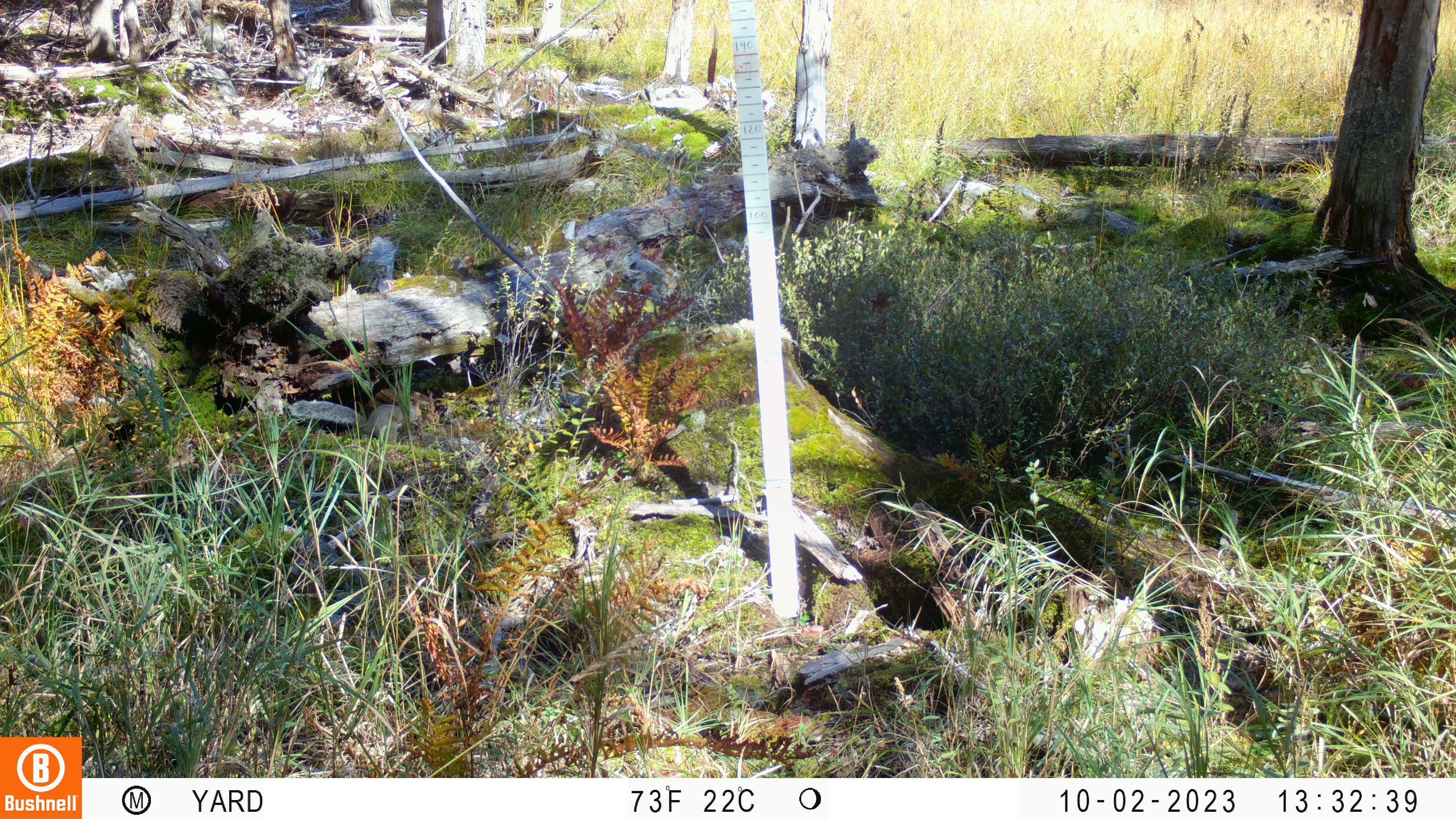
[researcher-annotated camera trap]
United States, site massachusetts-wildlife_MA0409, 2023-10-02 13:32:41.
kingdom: Animalia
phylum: Chordata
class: Mammalia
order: Rodentia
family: Sciuridae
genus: Sciurus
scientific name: Sciurus carolinensis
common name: gray squirrel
Gray squirrel (Sciurus carolinensis).